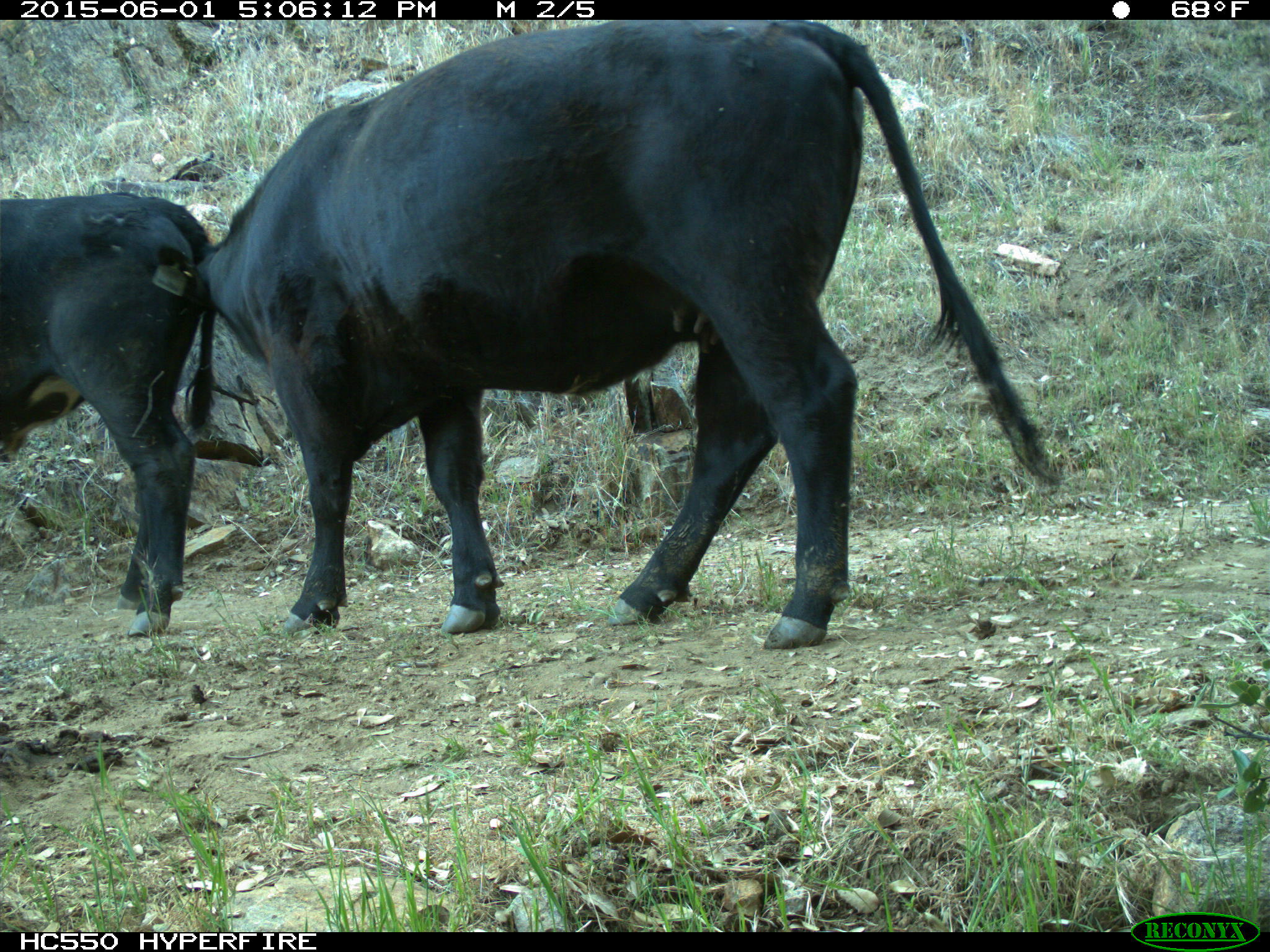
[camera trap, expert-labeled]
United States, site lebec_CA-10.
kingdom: Animalia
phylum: Chordata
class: Mammalia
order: Artiodactyla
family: Bovidae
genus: Bos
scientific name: Bos taurus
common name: domestic cow